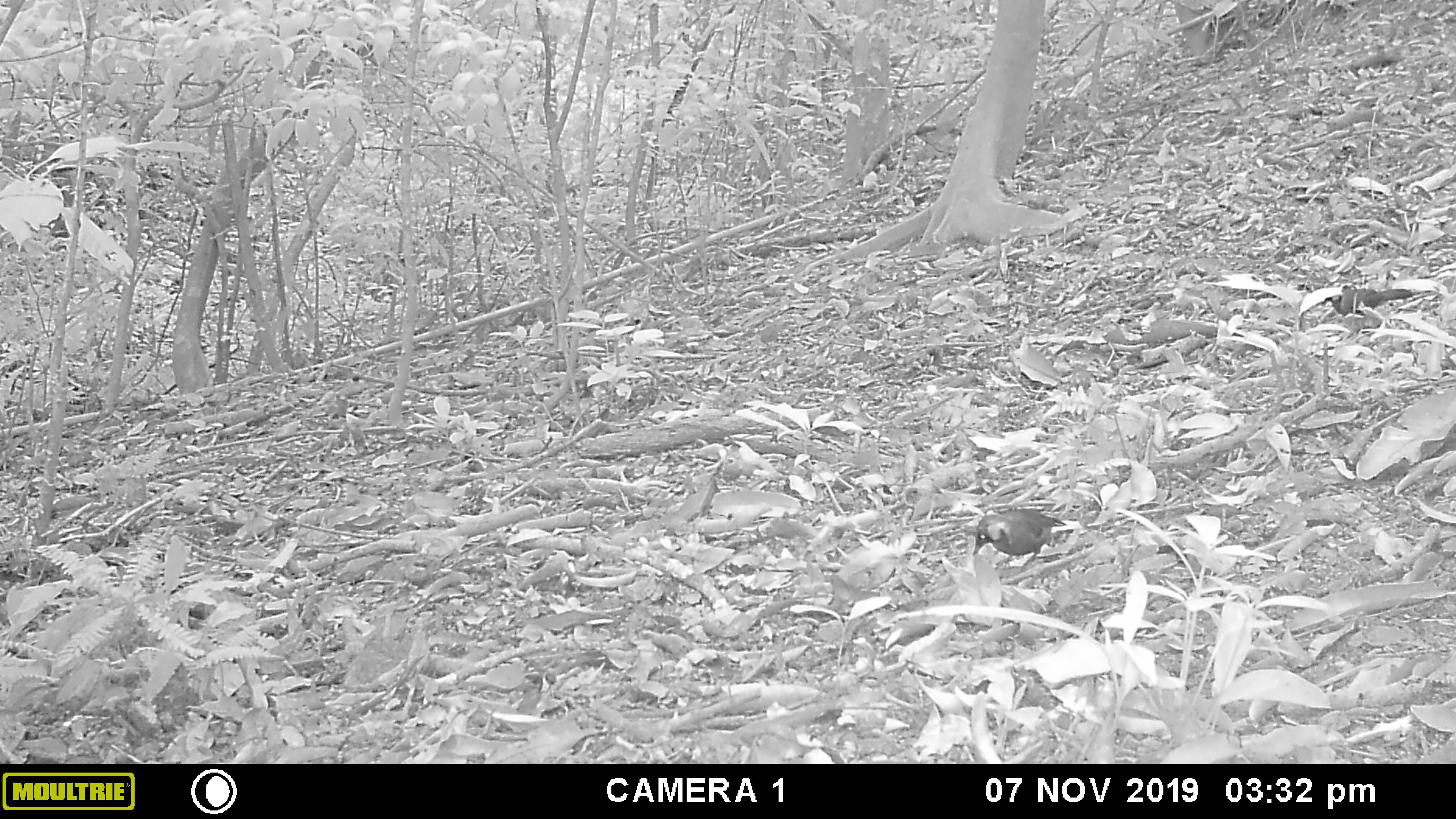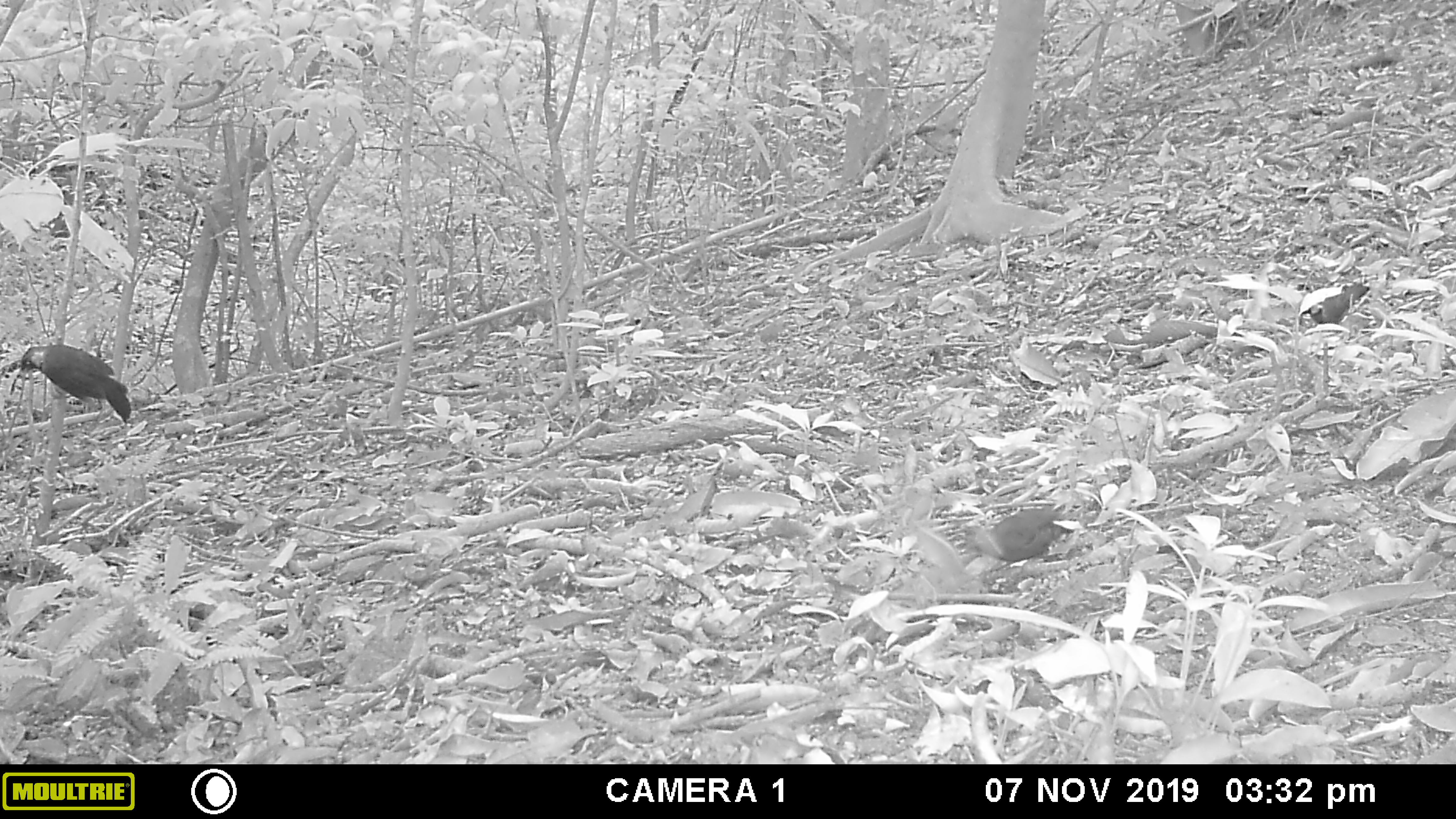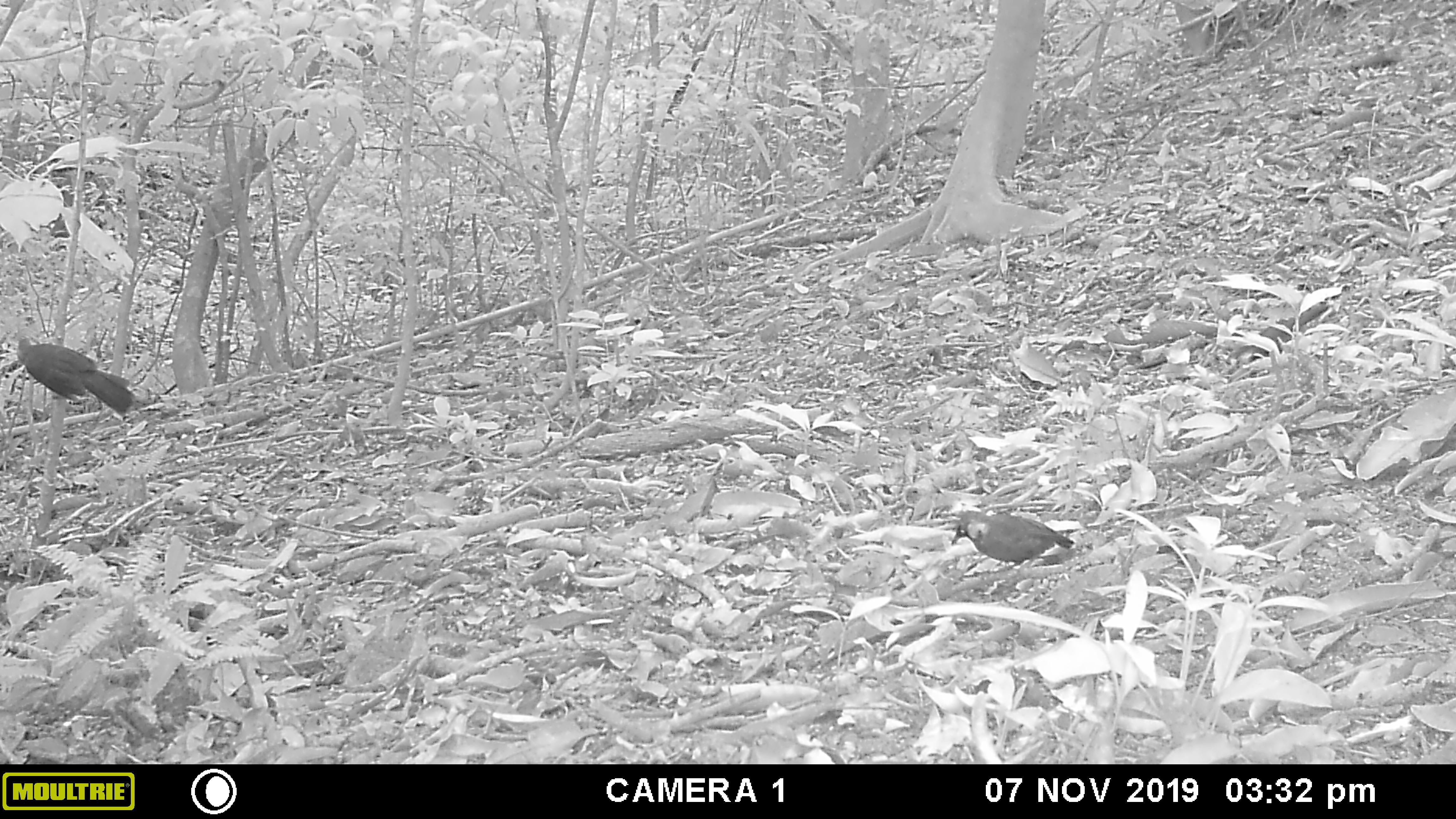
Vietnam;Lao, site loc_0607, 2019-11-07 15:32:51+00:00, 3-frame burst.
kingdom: Animalia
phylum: Chordata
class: Aves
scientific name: Aves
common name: bird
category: unidentified bird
Unidentified bird (bird) (Aves). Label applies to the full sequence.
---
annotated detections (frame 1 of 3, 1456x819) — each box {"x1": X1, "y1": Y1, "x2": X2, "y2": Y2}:
unidentified bird: {"x1": 972, "y1": 508, "x2": 1067, "y2": 572}; {"x1": 1330, "y1": 287, "x2": 1415, "y2": 317}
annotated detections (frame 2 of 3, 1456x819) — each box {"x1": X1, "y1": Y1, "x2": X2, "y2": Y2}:
unidentified bird: {"x1": 17, "y1": 344, "x2": 132, "y2": 425}; {"x1": 958, "y1": 505, "x2": 1067, "y2": 565}; {"x1": 1309, "y1": 282, "x2": 1371, "y2": 324}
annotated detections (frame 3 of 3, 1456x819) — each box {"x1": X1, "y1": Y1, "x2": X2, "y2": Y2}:
unidentified bird: {"x1": 16, "y1": 338, "x2": 137, "y2": 418}; {"x1": 951, "y1": 510, "x2": 1076, "y2": 569}